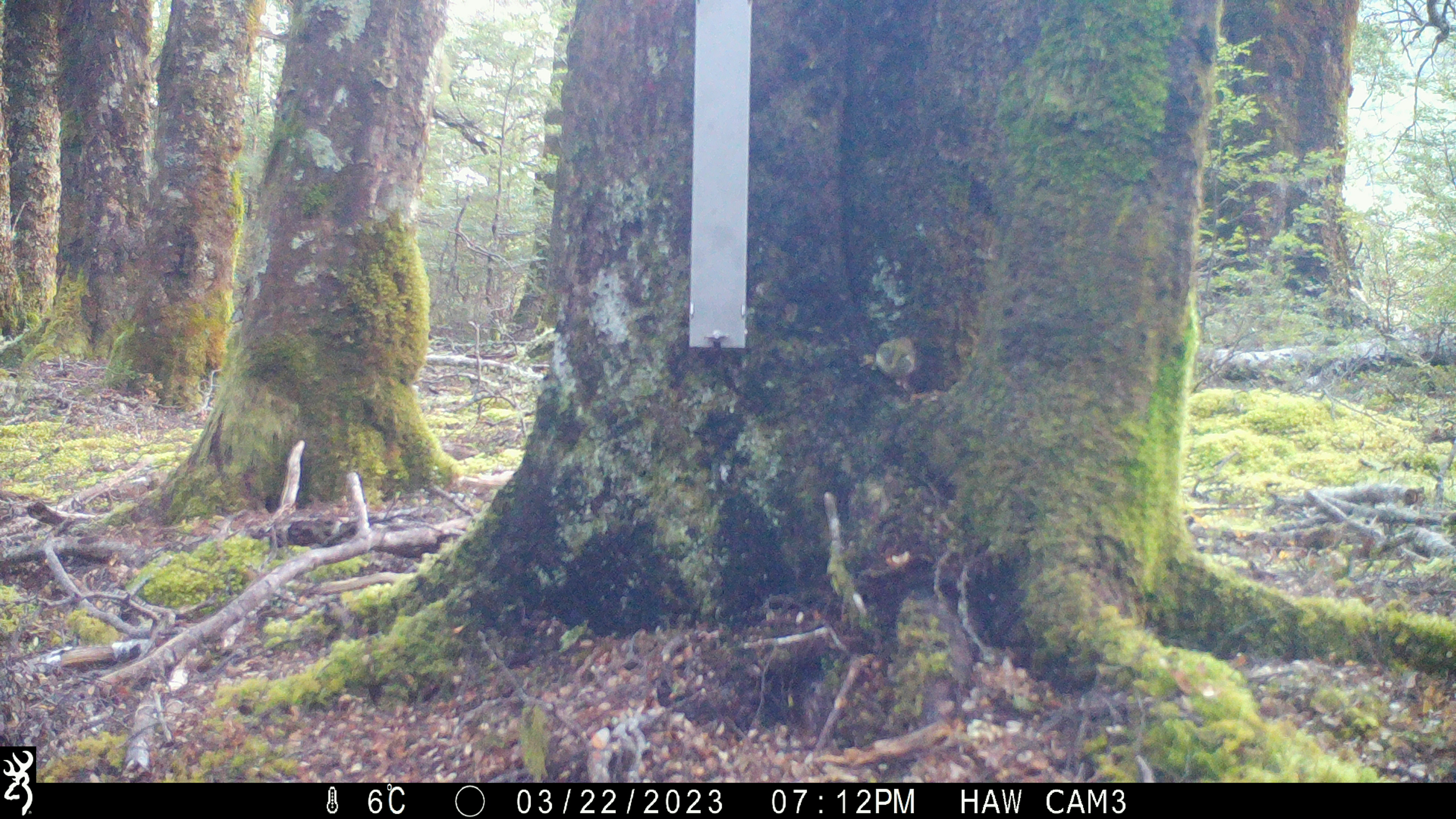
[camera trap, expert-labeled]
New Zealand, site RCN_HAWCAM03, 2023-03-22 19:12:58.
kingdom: Animalia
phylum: Chordata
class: Aves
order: Passeriformes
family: Acanthisittidae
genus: Acanthisitta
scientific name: Acanthisitta chloris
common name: rifleman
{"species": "rifleman (Acanthisitta chloris)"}